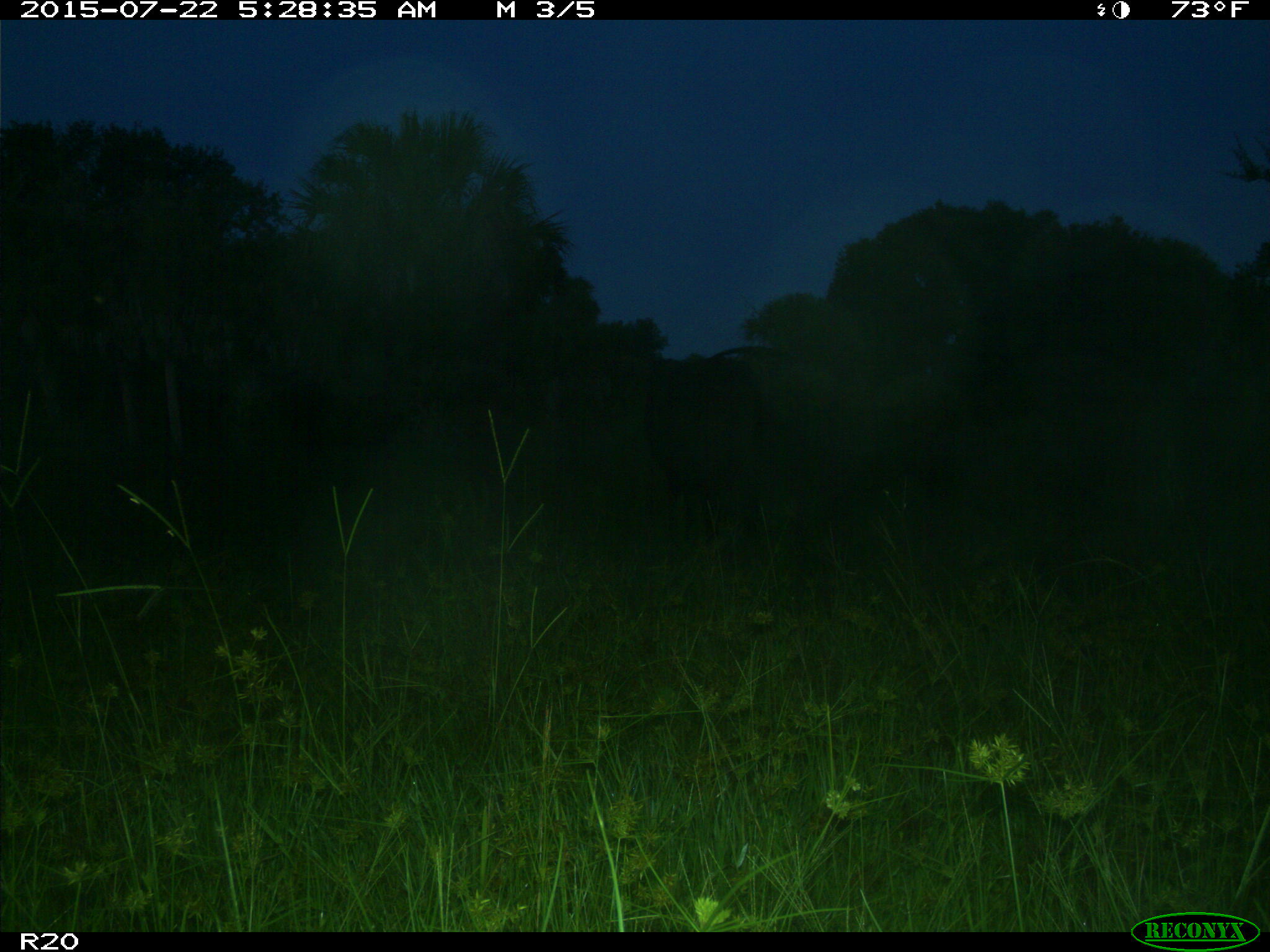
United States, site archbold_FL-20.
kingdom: Animalia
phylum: Chordata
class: Mammalia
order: Artiodactyla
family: Bovidae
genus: Bos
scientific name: Bos taurus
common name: domestic cow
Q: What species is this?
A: Bos taurus (domestic cow).